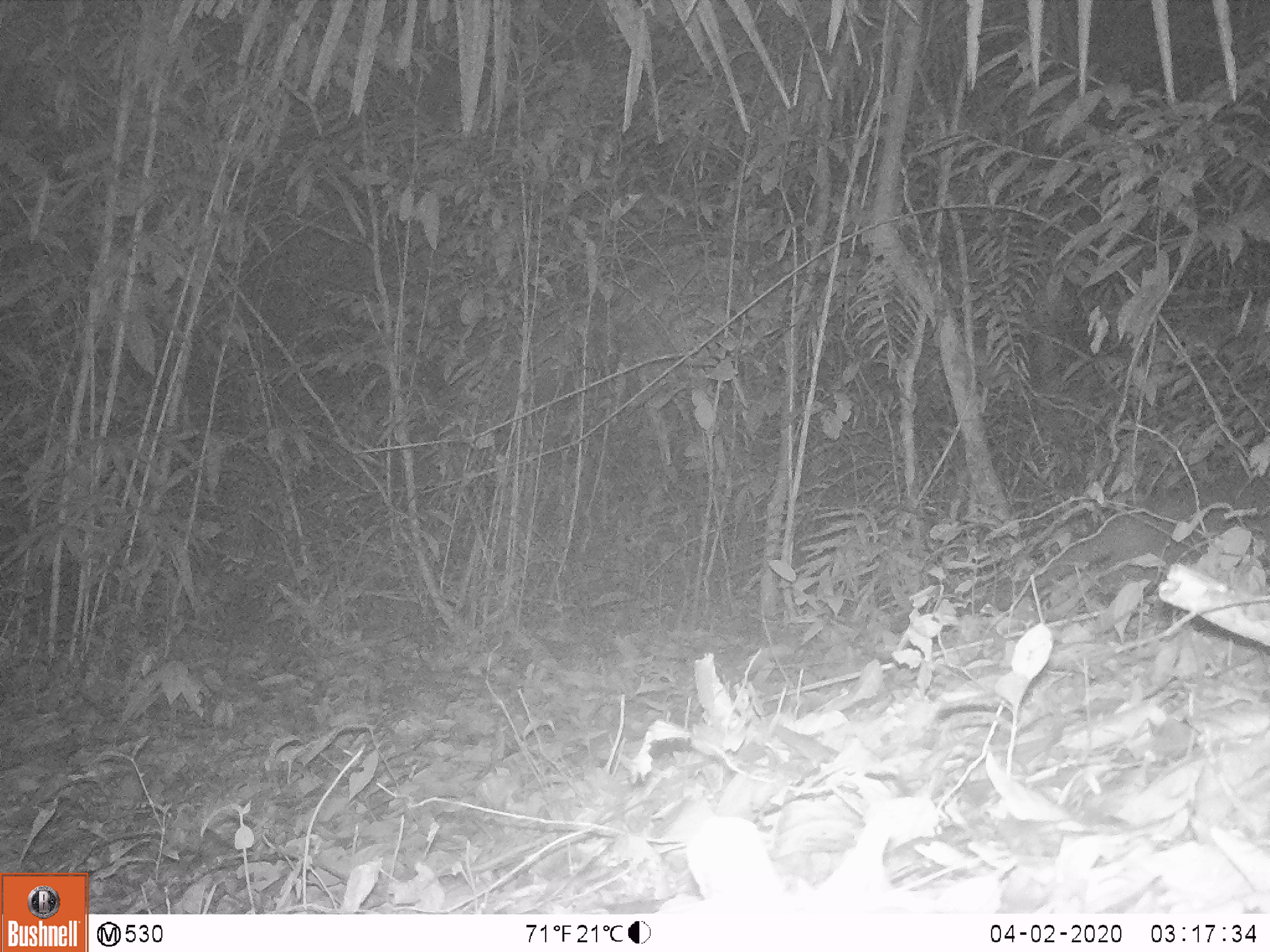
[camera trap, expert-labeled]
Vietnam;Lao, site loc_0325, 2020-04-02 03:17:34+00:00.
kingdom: Animalia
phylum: Chordata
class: Mammalia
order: Carnivora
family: Viverridae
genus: Paguma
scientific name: Paguma larvata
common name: masked palm civet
Masked palm civet (Paguma larvata). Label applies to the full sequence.